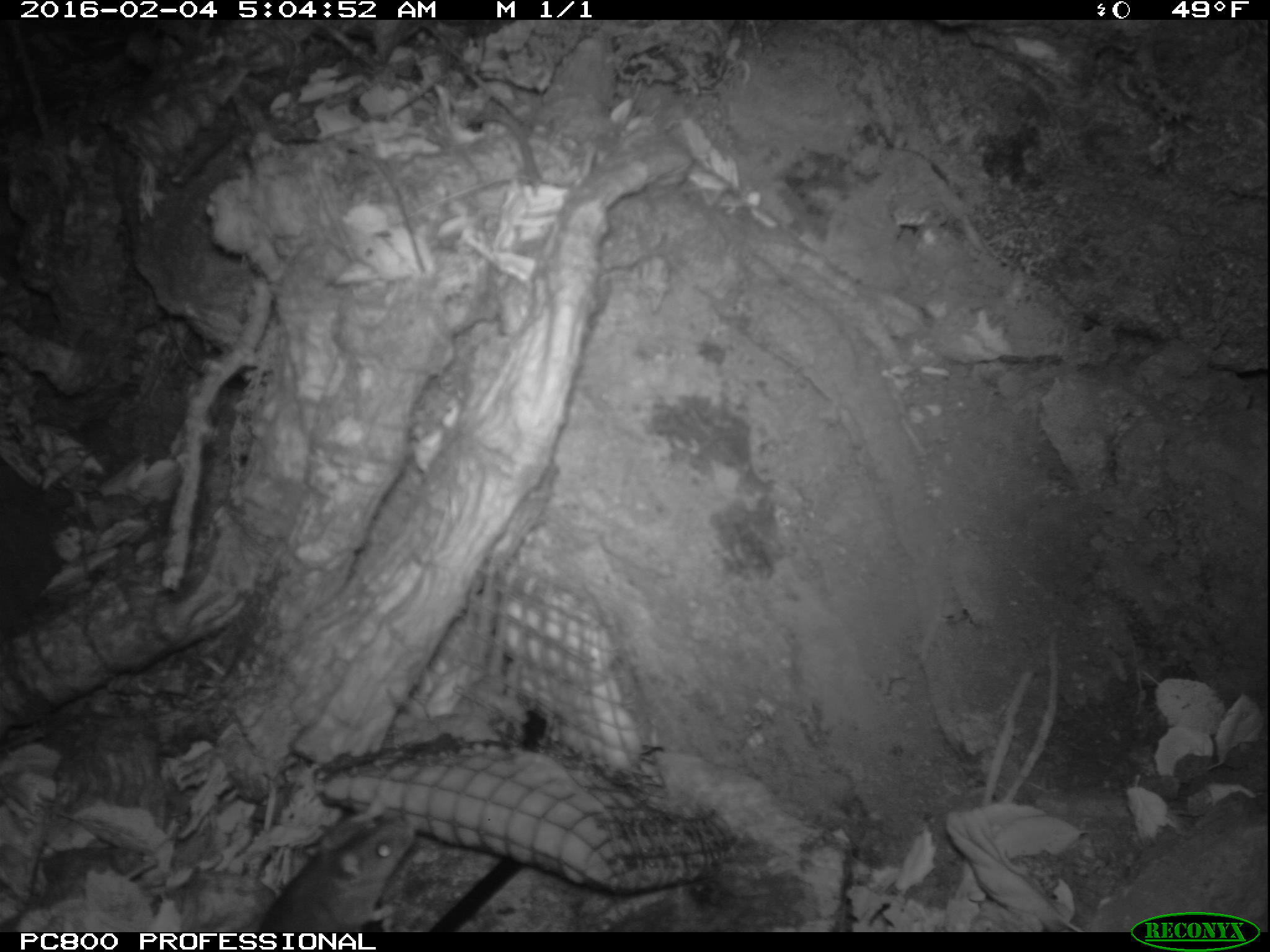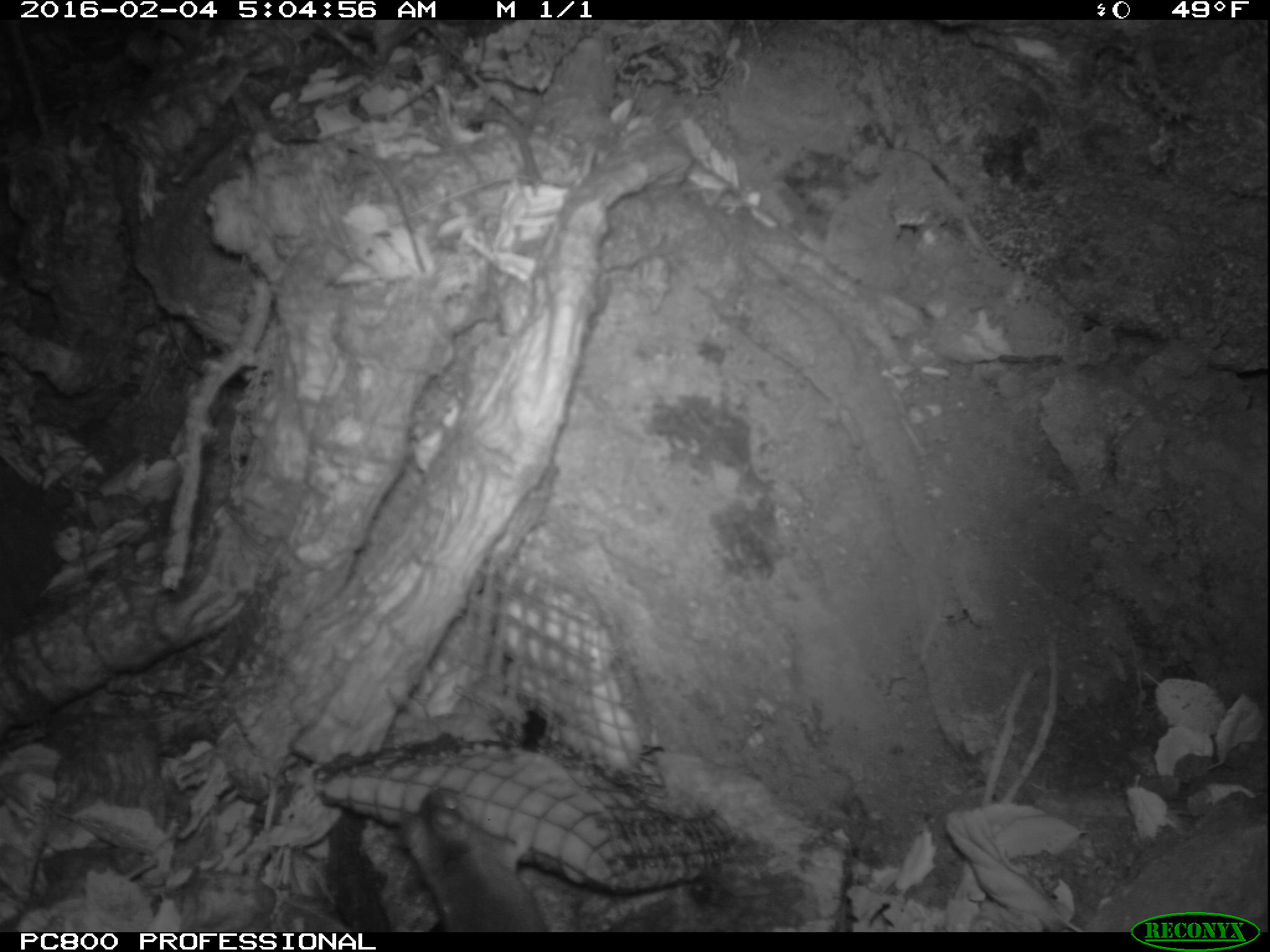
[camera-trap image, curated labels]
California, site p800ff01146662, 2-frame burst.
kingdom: Animalia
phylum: Chordata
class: Mammalia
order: Rodentia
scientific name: Rodentia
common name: rodent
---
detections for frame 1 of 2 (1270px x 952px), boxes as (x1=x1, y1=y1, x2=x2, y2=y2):
rodent: (x1=257, y1=805, x2=416, y2=932)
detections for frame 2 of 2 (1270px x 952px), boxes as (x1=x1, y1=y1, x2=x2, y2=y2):
rodent: (x1=391, y1=788, x2=550, y2=932)